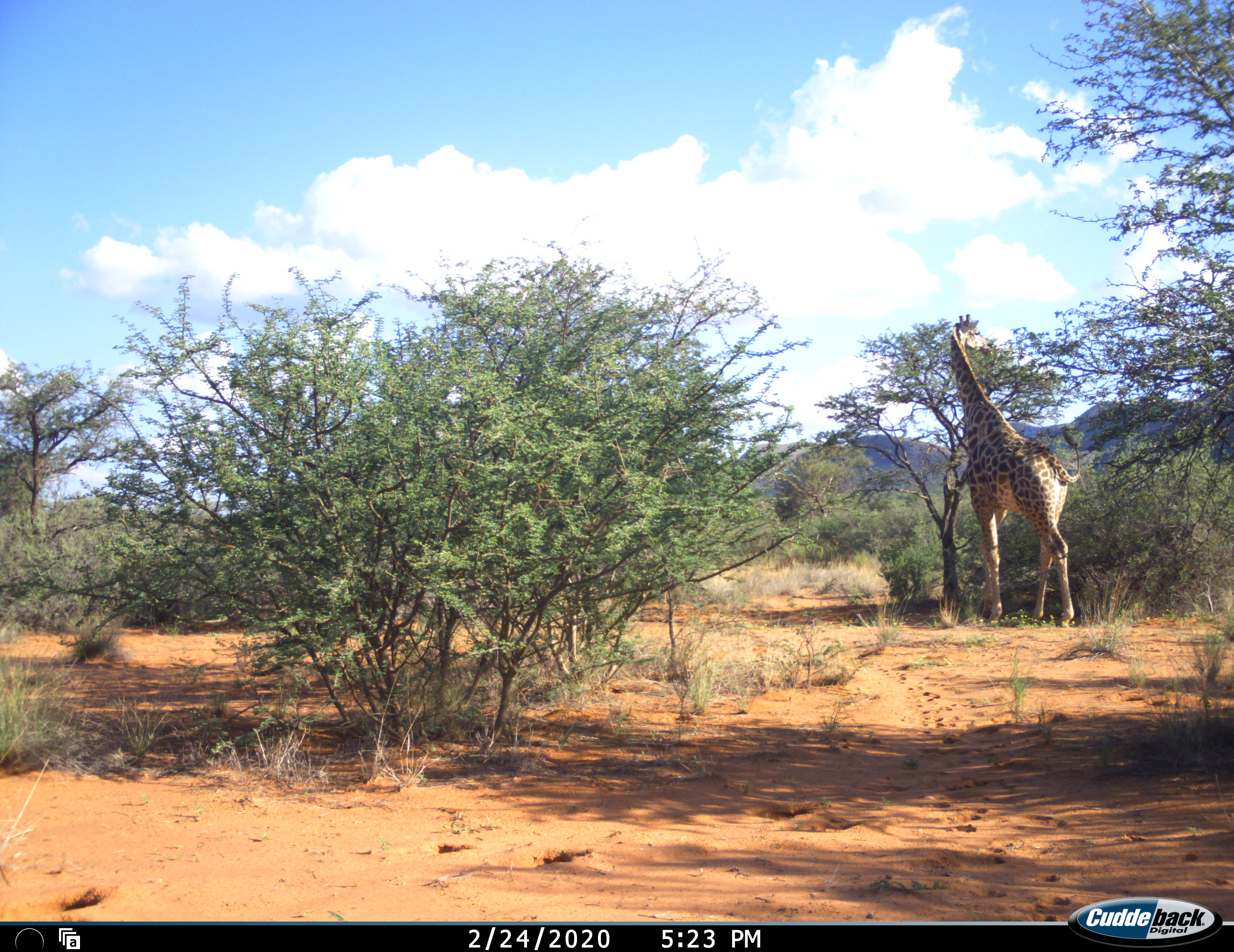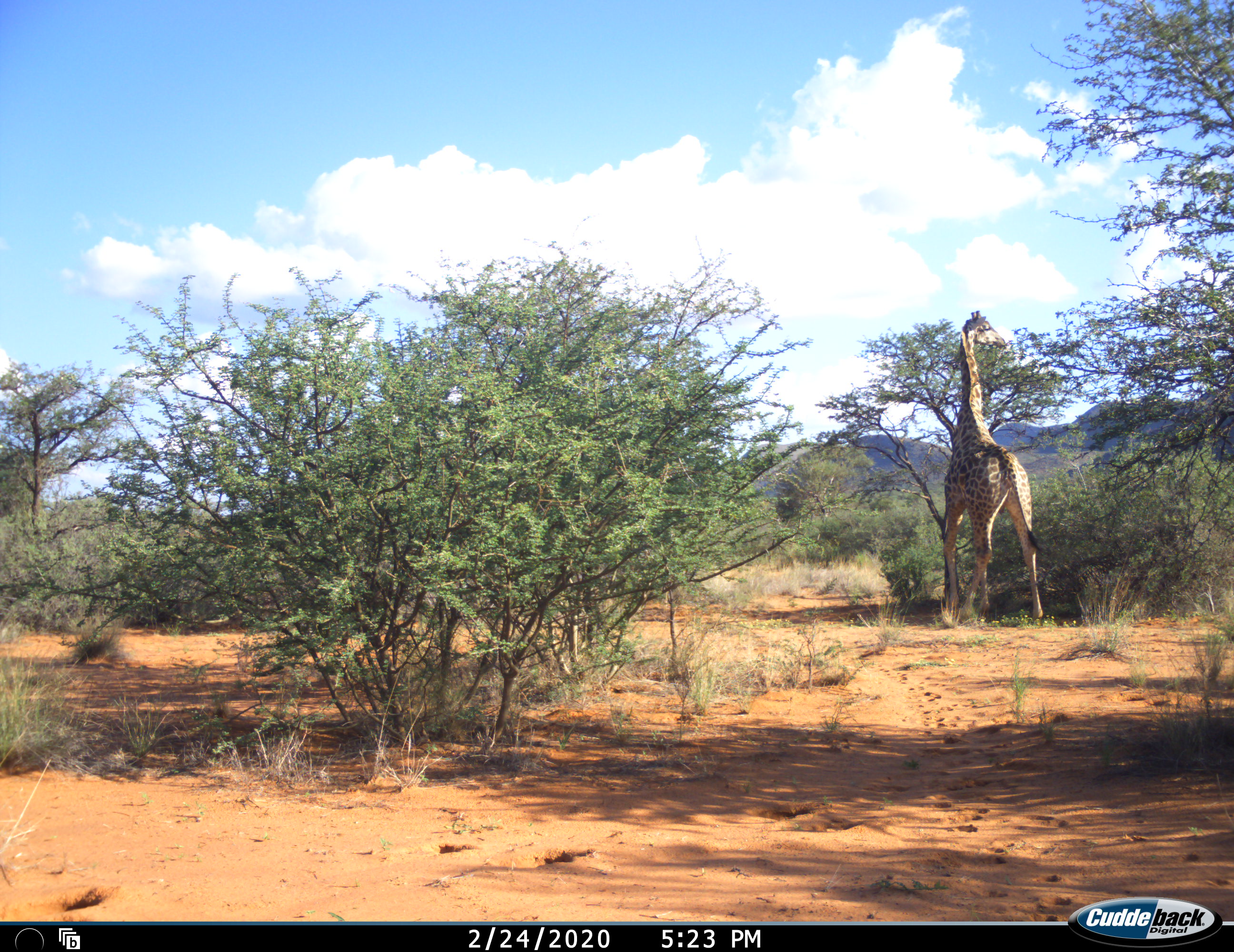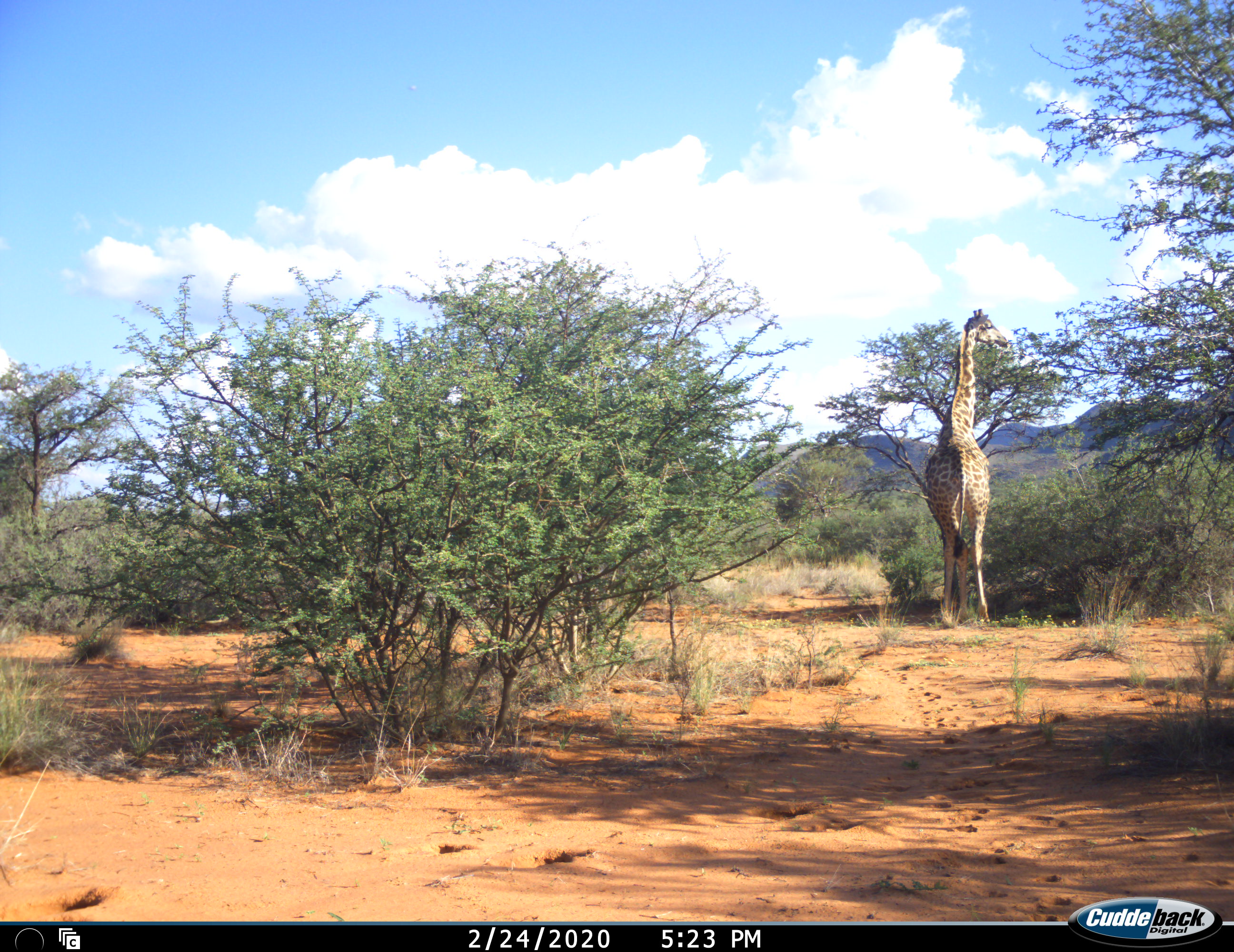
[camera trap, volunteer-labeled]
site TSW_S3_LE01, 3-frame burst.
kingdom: Animalia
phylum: Chordata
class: Mammalia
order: Artiodactyla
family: Giraffidae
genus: Giraffa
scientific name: Giraffa camelopardalis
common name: giraffe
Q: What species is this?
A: Giraffe (Giraffa camelopardalis).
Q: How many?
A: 1.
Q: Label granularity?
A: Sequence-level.